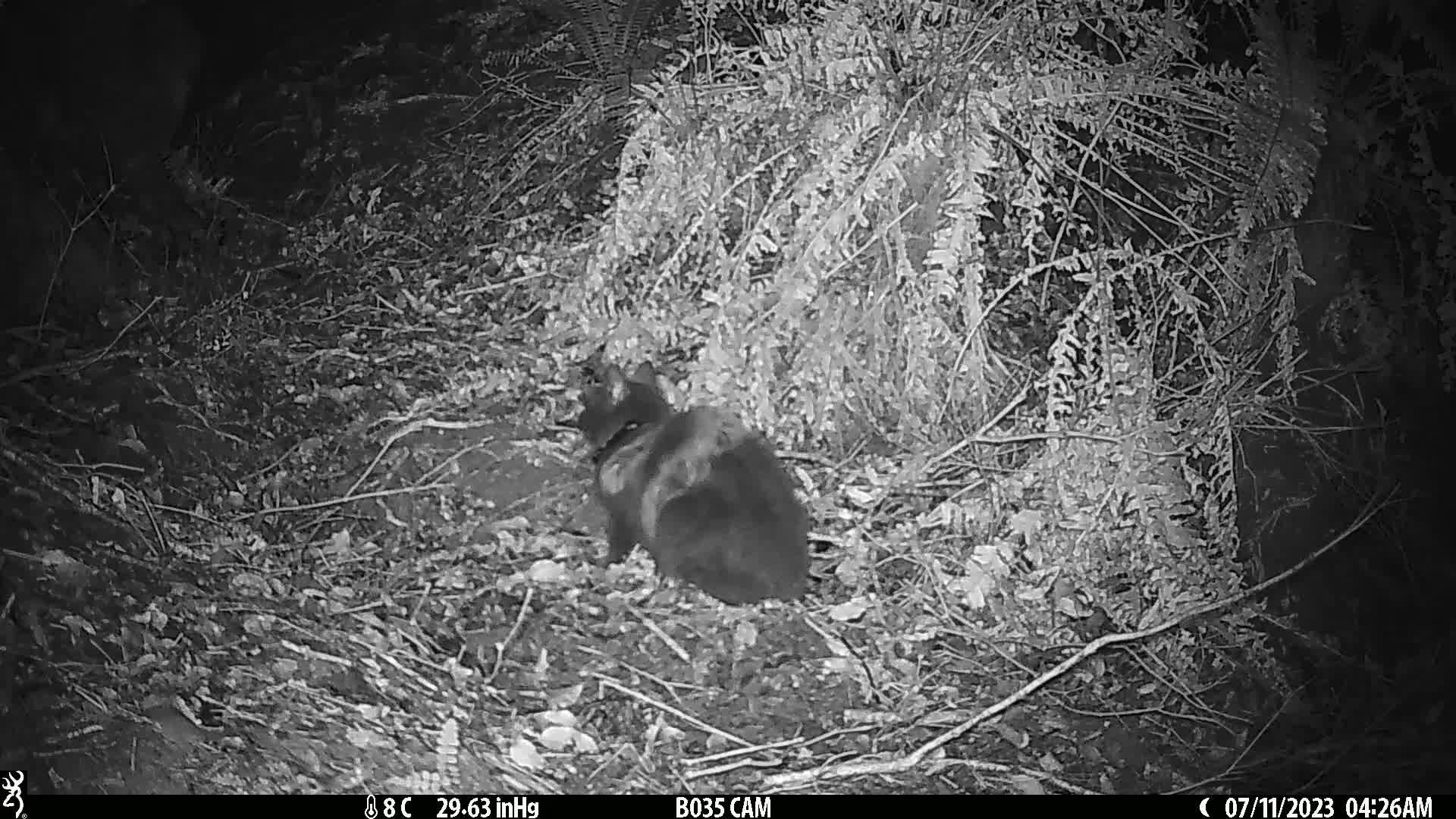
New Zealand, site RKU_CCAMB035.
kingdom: Animalia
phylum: Chordata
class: Mammalia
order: Carnivora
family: Felidae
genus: Felis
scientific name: Felis catus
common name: domestic cat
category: cat